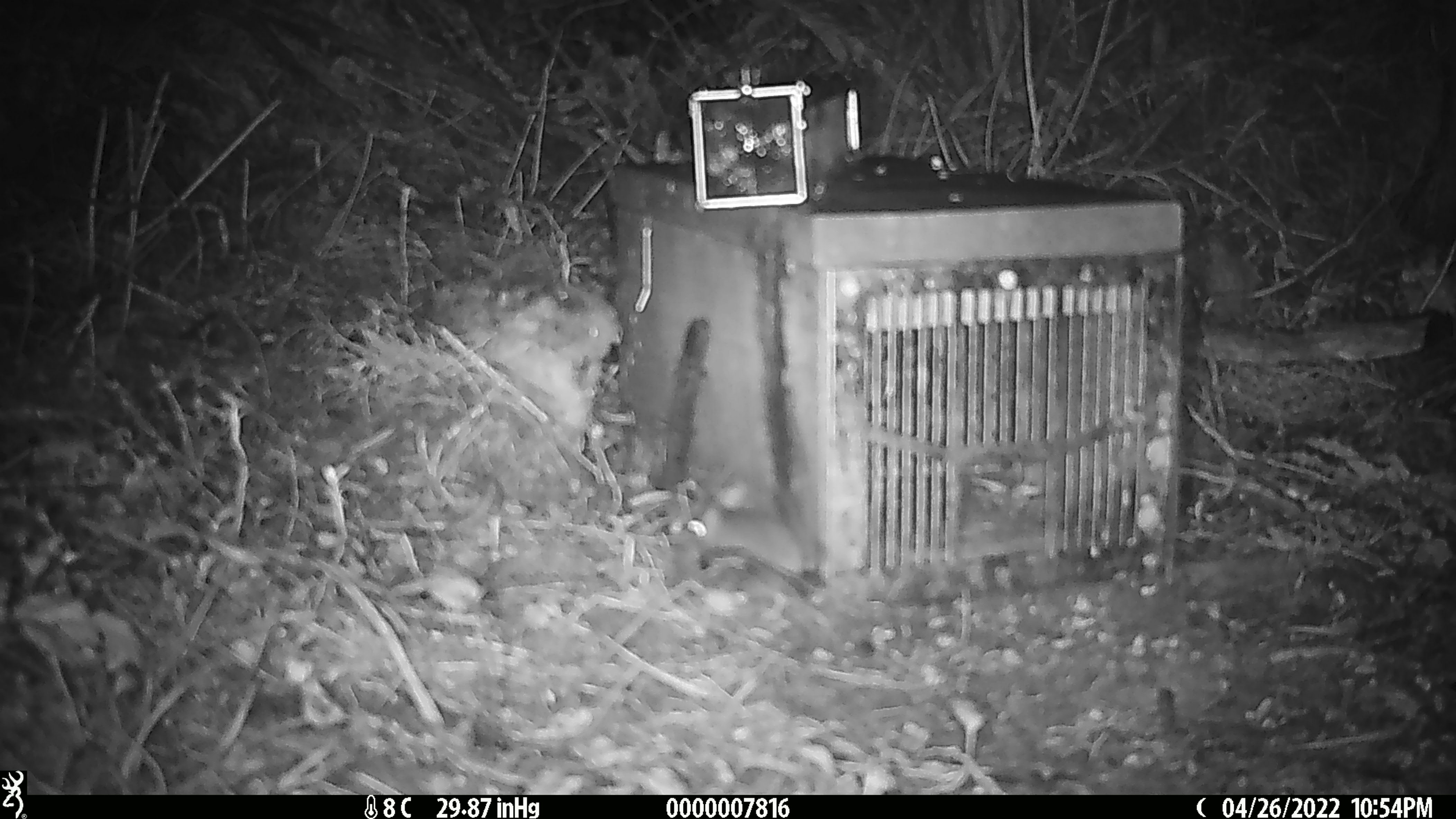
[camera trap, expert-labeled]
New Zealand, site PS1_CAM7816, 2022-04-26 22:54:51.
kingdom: Animalia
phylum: Chordata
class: Mammalia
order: Rodentia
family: Muridae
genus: Mus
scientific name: Mus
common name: mouse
Mouse (Mus).